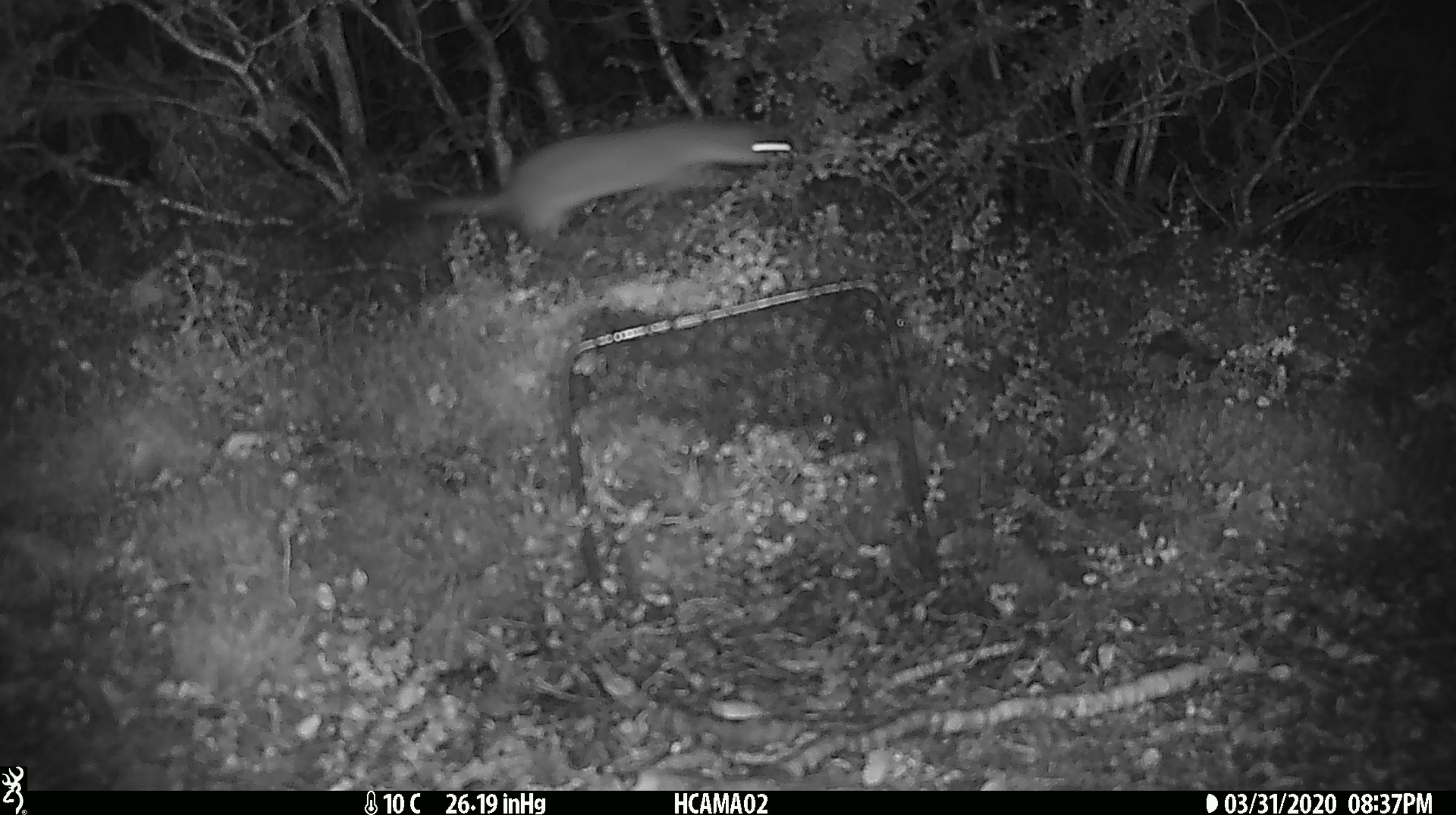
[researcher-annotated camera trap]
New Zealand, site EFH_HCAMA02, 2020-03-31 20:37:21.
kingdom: Animalia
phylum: Chordata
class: Mammalia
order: Carnivora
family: Mustelidae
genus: Mustela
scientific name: Mustela erminea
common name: stoat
Stoat (Mustela erminea).